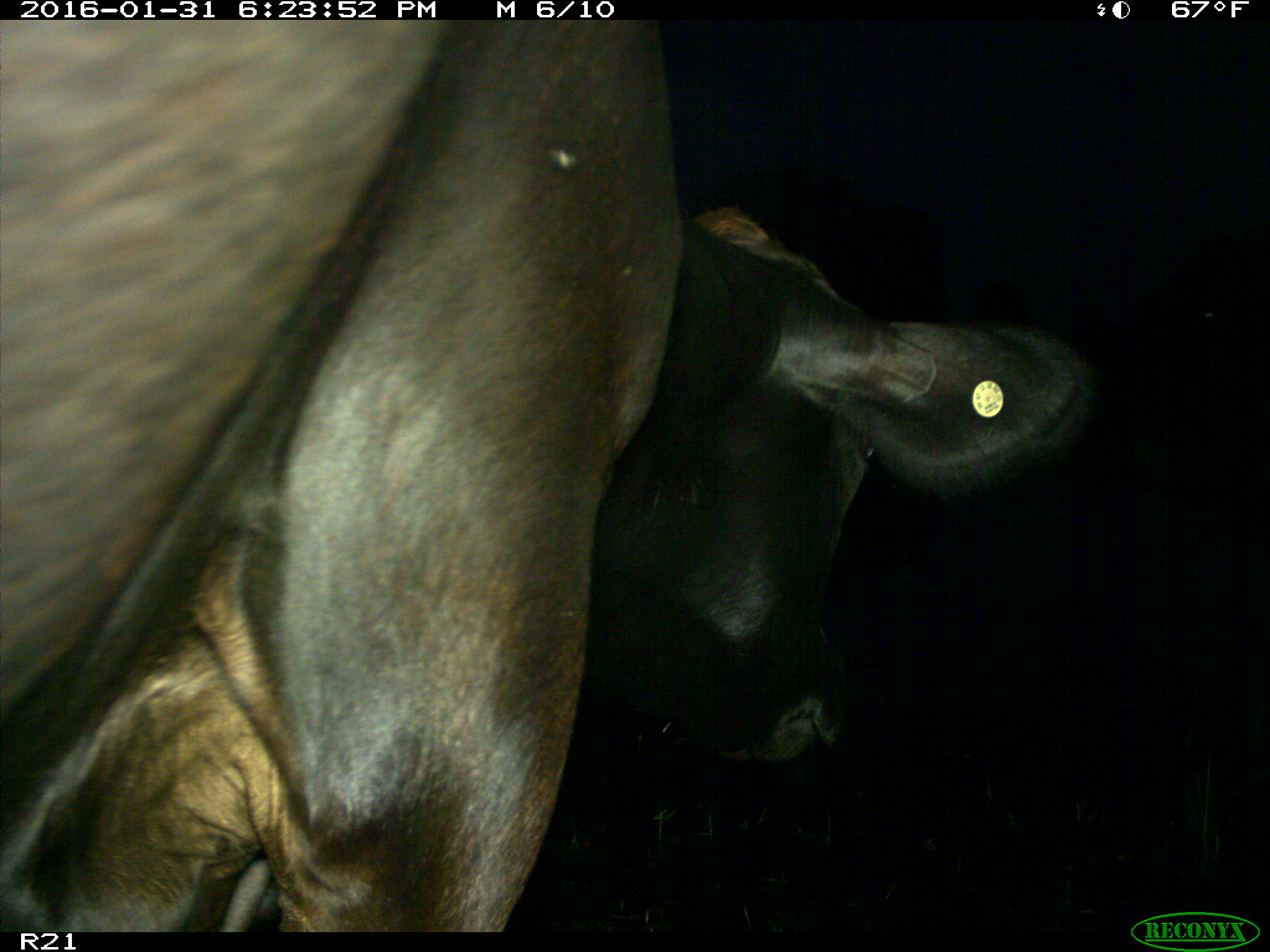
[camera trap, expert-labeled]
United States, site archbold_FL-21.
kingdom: Animalia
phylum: Chordata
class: Mammalia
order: Artiodactyla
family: Bovidae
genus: Bos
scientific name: Bos taurus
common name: domestic cow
Bos taurus (domestic cow).